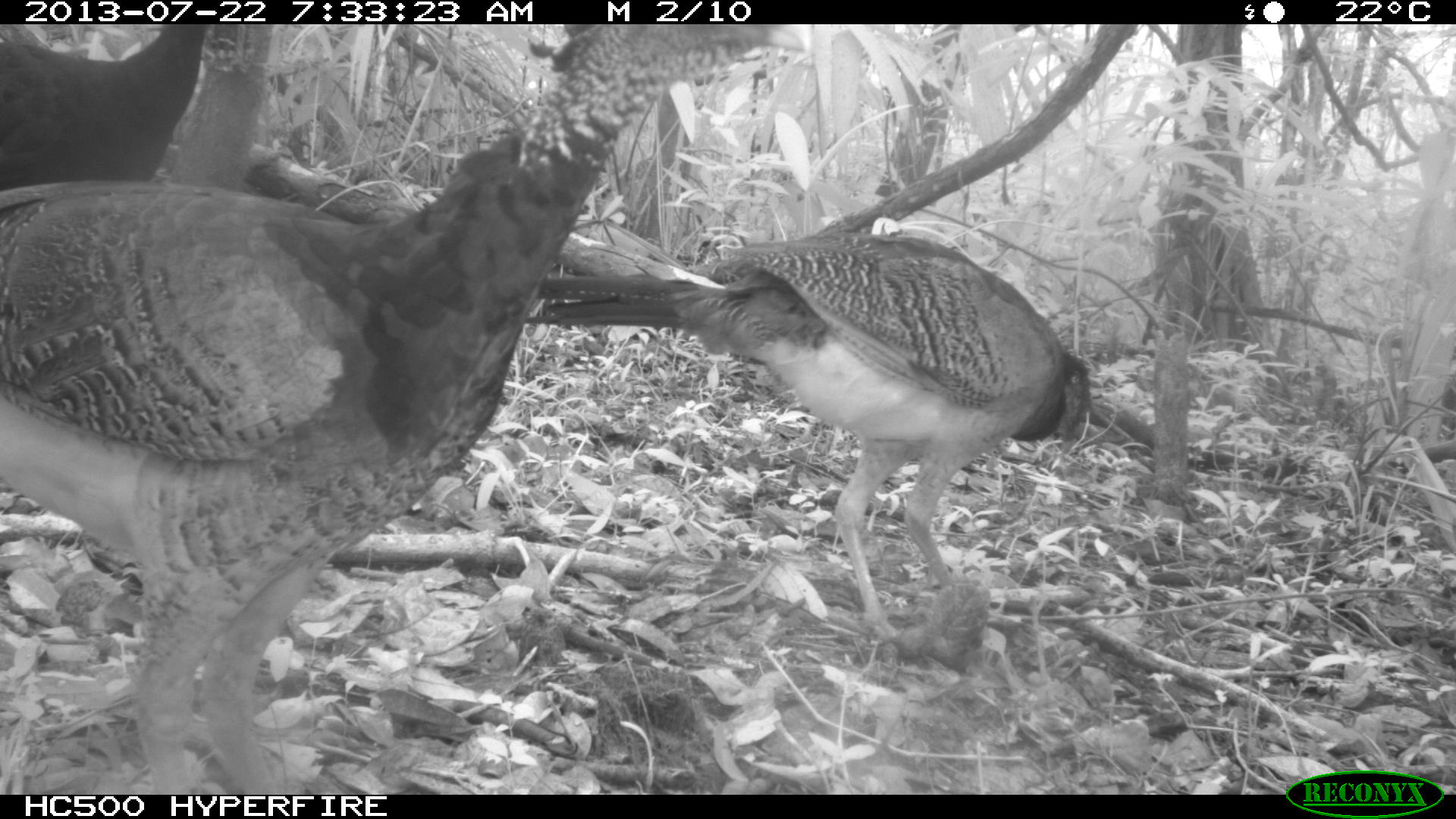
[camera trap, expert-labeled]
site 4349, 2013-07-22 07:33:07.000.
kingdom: Animalia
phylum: Chordata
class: Aves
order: Galliformes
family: Cracidae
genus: Crax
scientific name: Crax rubra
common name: great curassow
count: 3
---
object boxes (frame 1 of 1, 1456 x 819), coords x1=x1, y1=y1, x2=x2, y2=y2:
crax rubra: x1=0, y1=24, x2=777, y2=793; x1=523, y1=230, x2=1093, y2=634; x1=1, y1=24, x2=211, y2=191